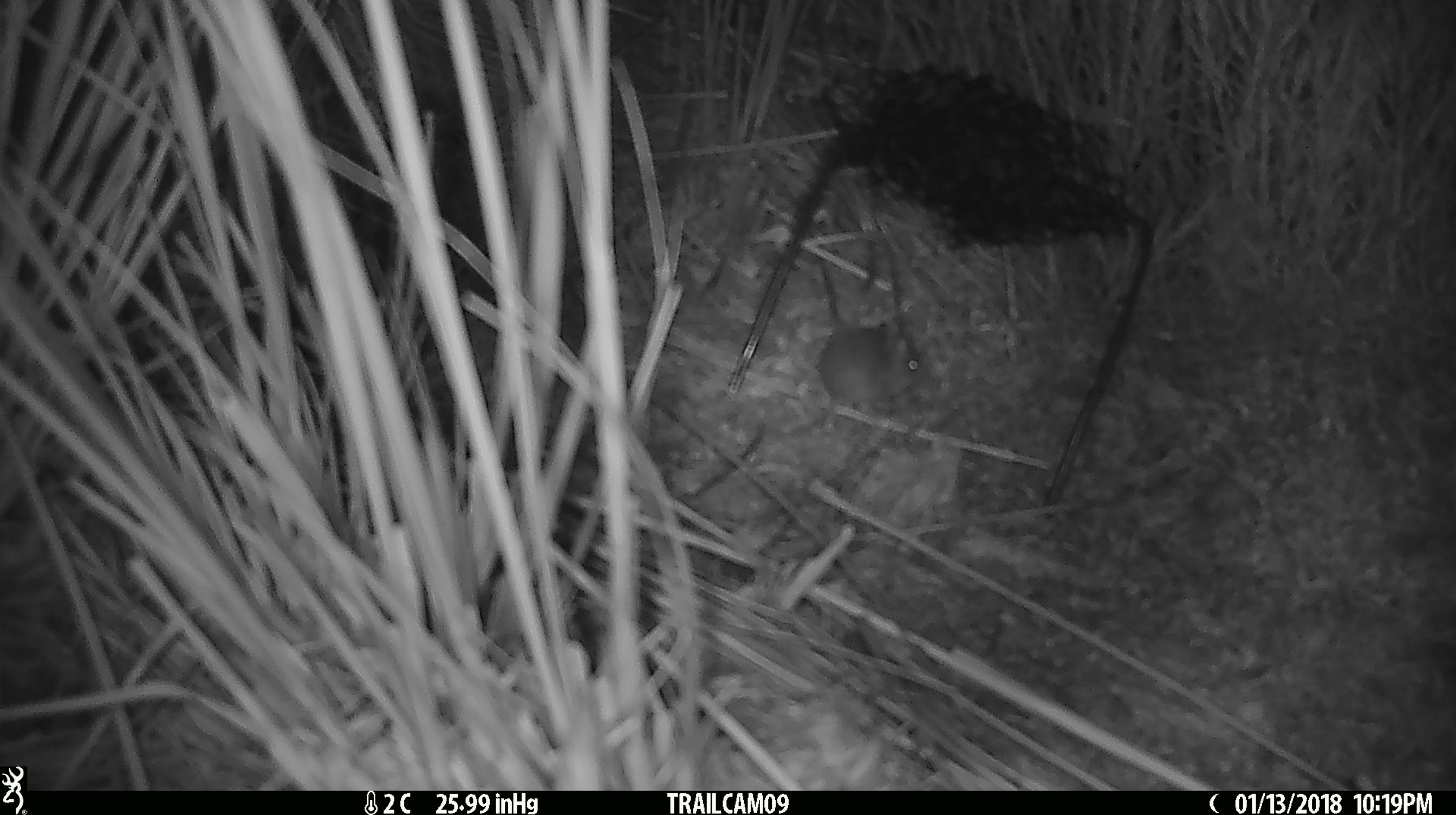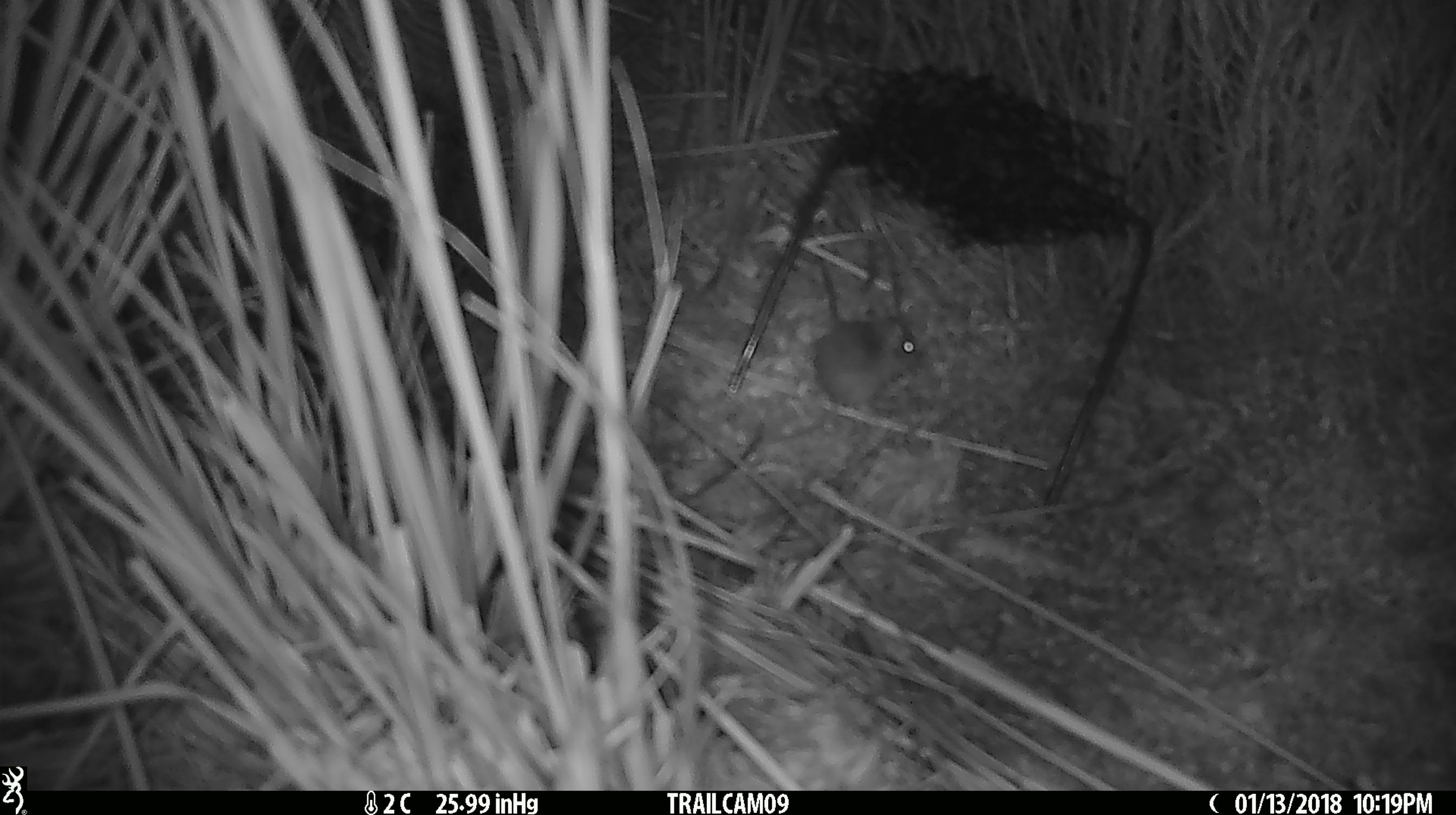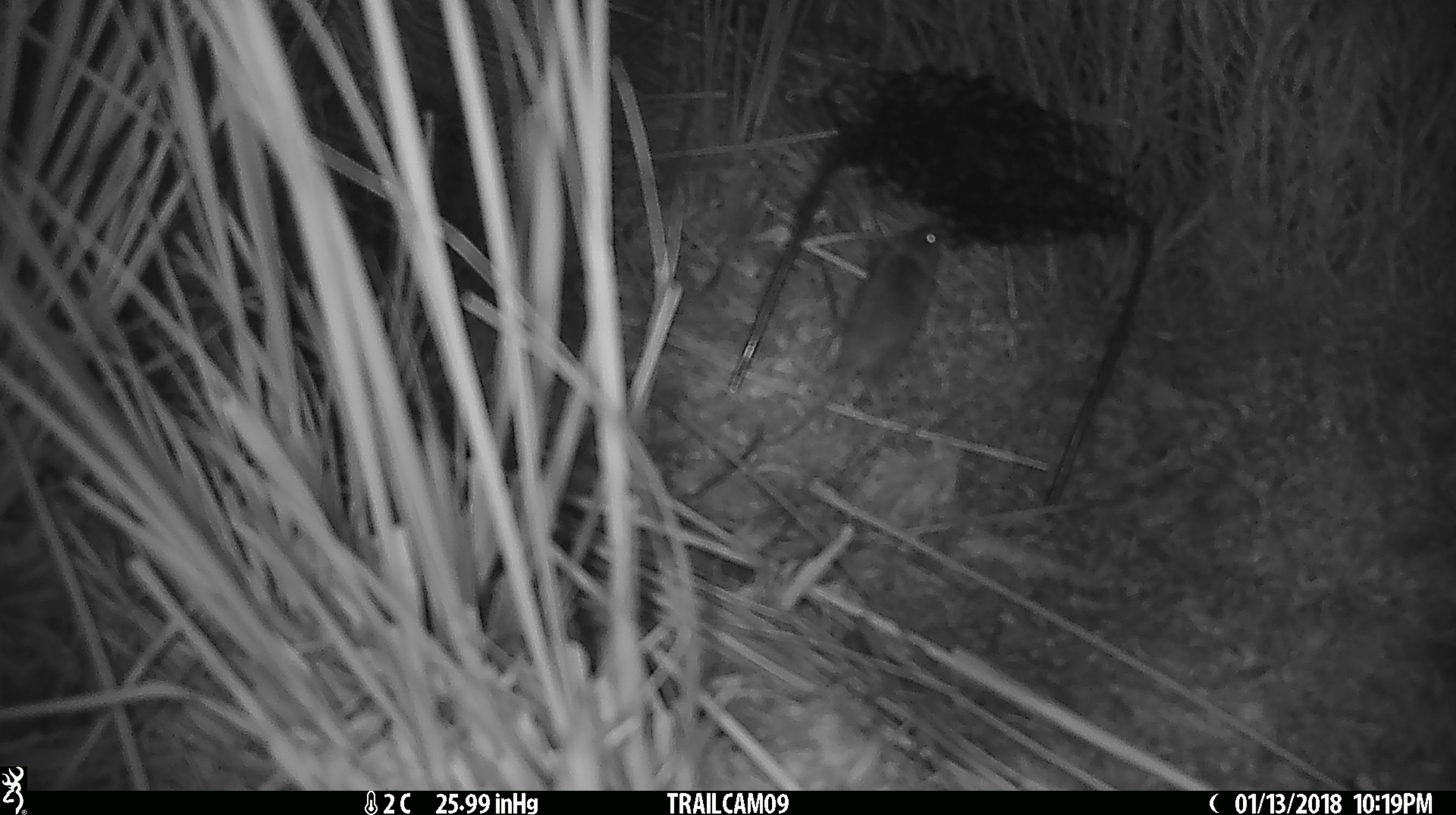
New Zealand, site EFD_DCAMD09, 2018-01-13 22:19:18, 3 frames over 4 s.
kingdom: Animalia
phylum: Chordata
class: Mammalia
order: Rodentia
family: Muridae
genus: Mus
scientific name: Mus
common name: mouse